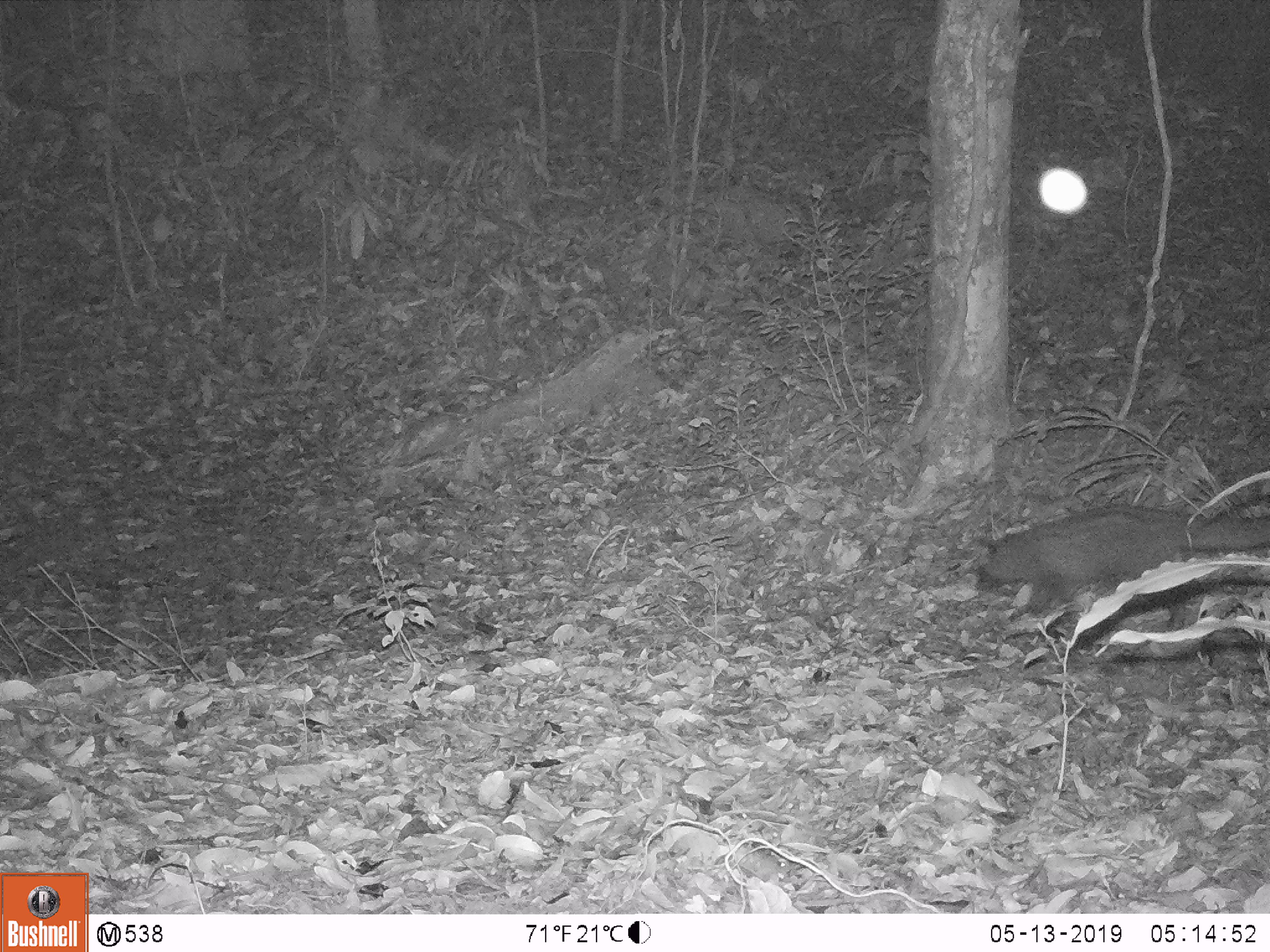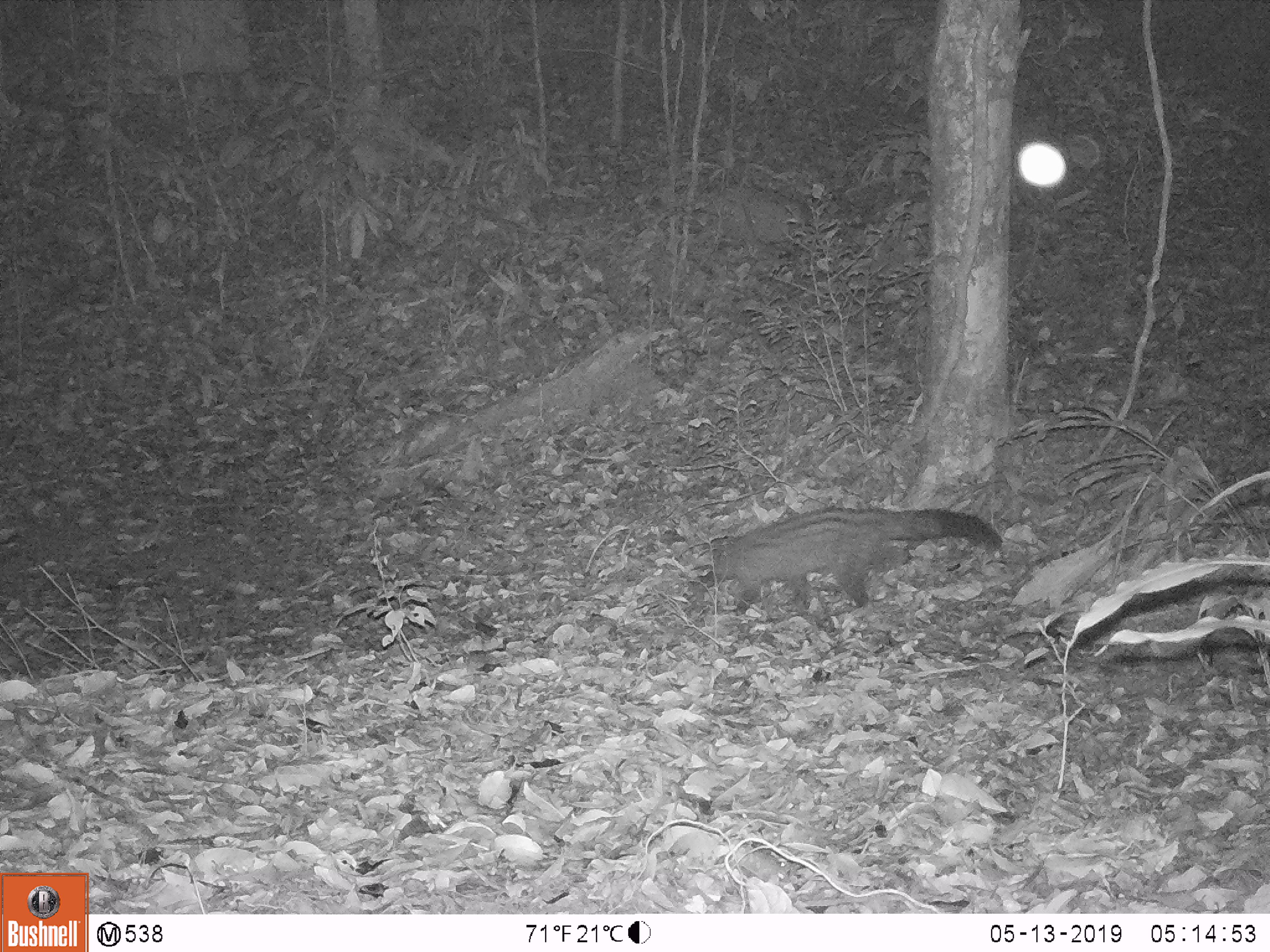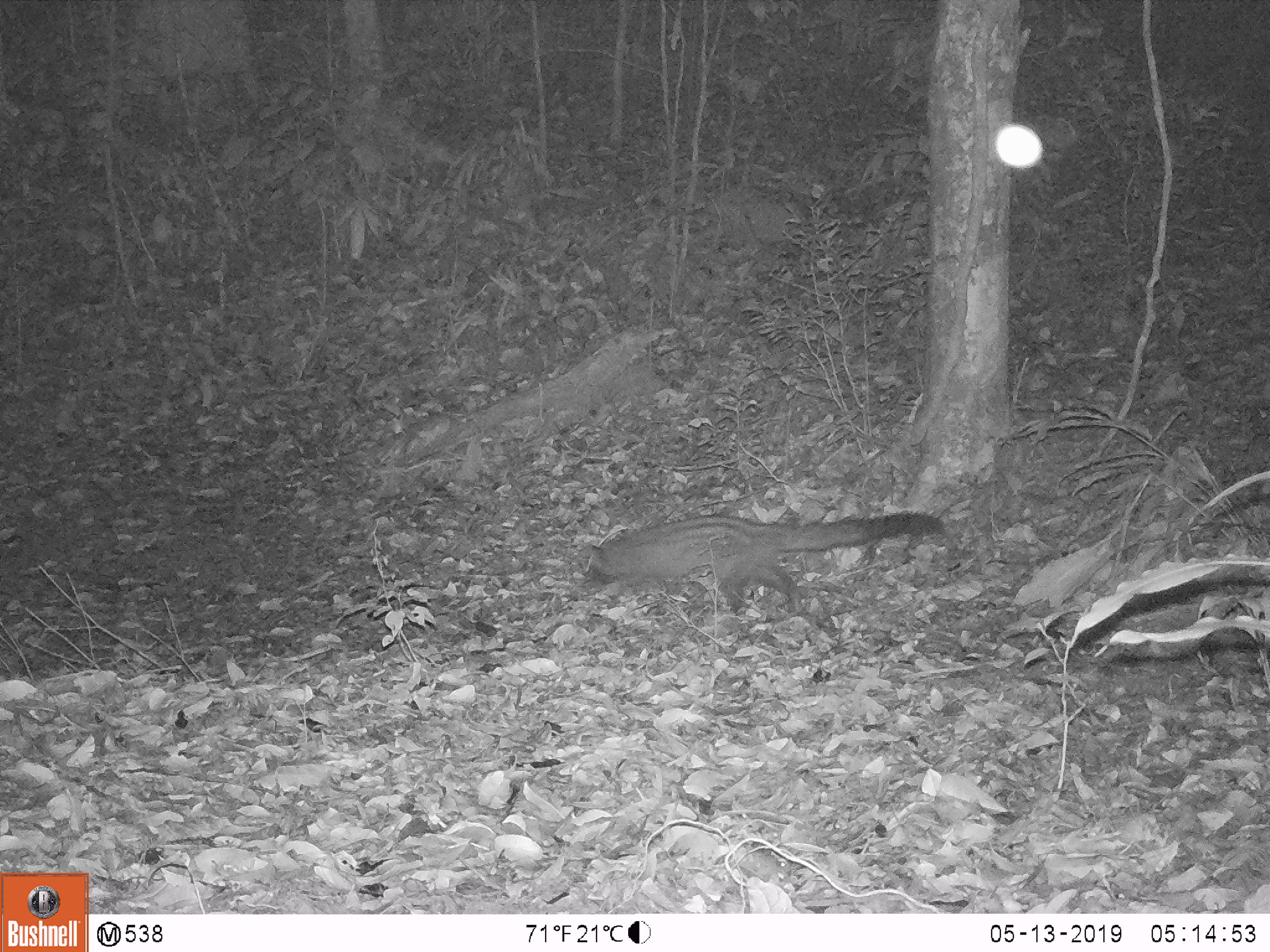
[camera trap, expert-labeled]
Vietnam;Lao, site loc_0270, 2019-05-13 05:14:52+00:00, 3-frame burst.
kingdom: Animalia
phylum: Chordata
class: Mammalia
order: Carnivora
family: Viverridae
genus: Paradoxurus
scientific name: Paradoxurus hermaphroditus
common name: common palm civet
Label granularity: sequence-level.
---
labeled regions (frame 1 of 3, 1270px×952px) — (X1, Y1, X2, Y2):
common palm civet: (976, 505, 1270, 613)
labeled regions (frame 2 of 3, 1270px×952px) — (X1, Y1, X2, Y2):
common palm civet: (678, 505, 1004, 614)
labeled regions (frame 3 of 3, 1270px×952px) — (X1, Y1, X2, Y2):
common palm civet: (582, 509, 946, 613)